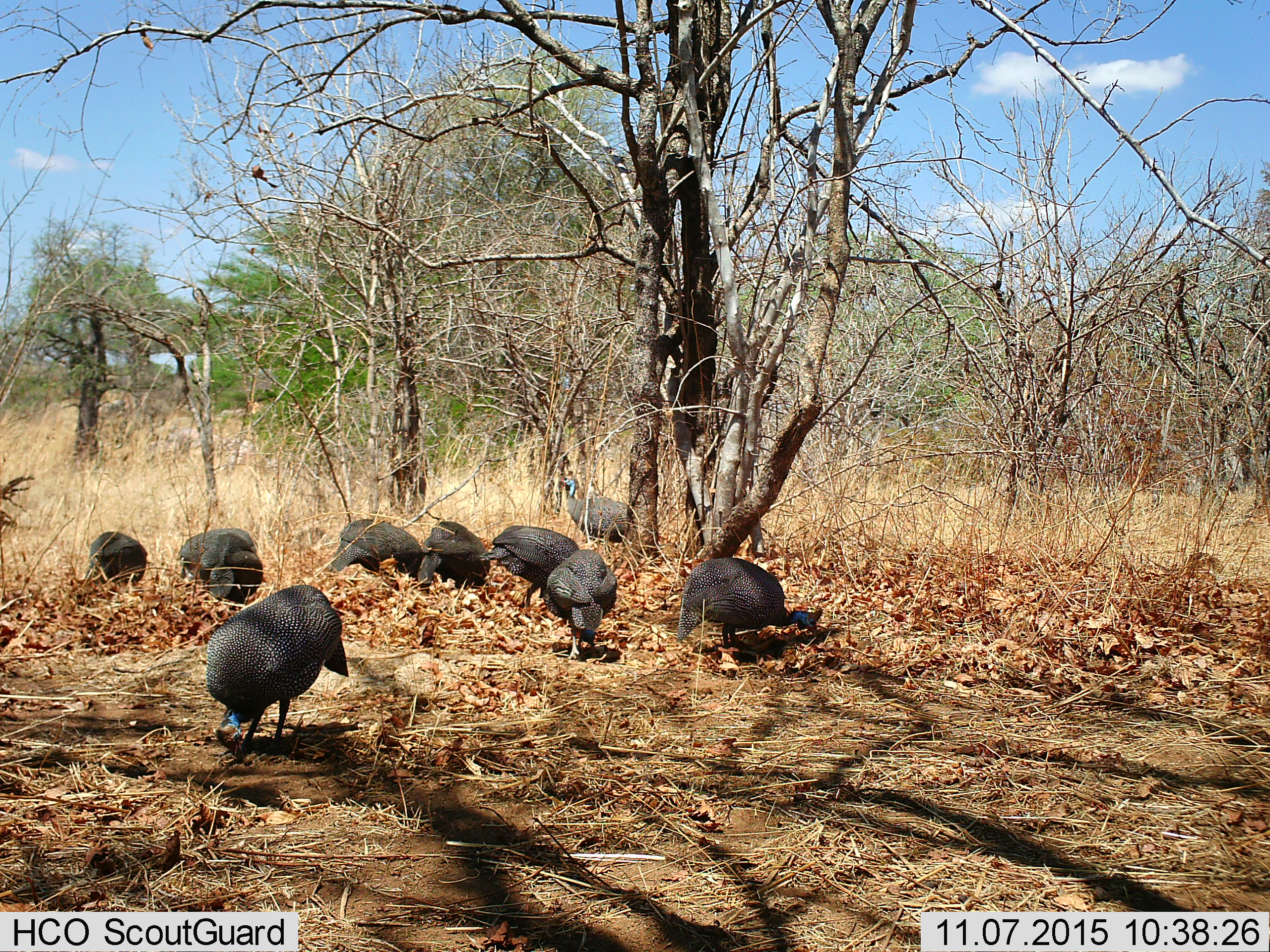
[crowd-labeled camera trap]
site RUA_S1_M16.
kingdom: Animalia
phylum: Chordata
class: Aves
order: Galliformes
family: Numididae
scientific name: Numididae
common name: guineafowl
Guineafowl (Numididae), count 9. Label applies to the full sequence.